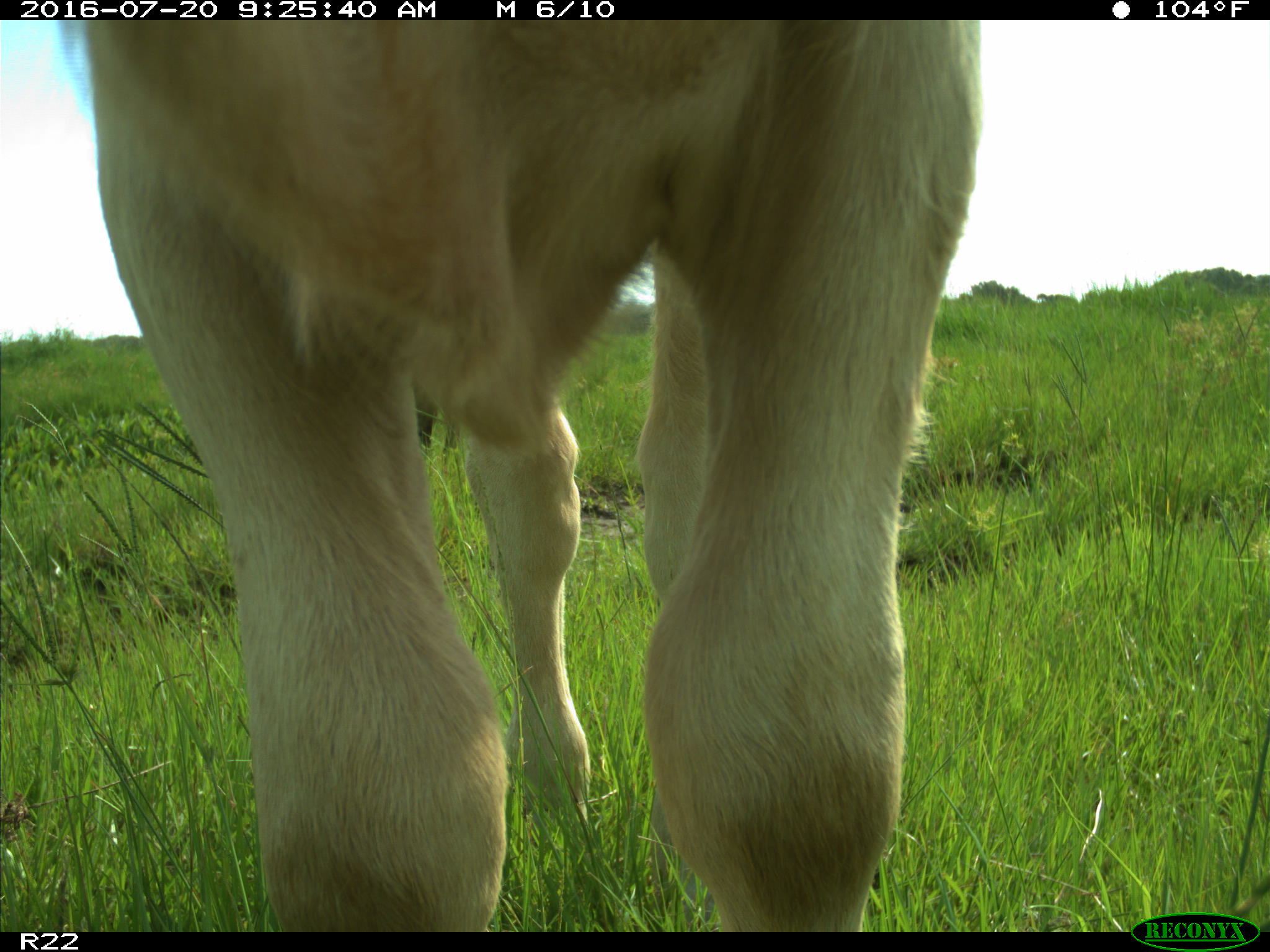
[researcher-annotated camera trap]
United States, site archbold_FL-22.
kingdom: Animalia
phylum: Chordata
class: Mammalia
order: Artiodactyla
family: Bovidae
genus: Bos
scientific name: Bos taurus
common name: domestic cow